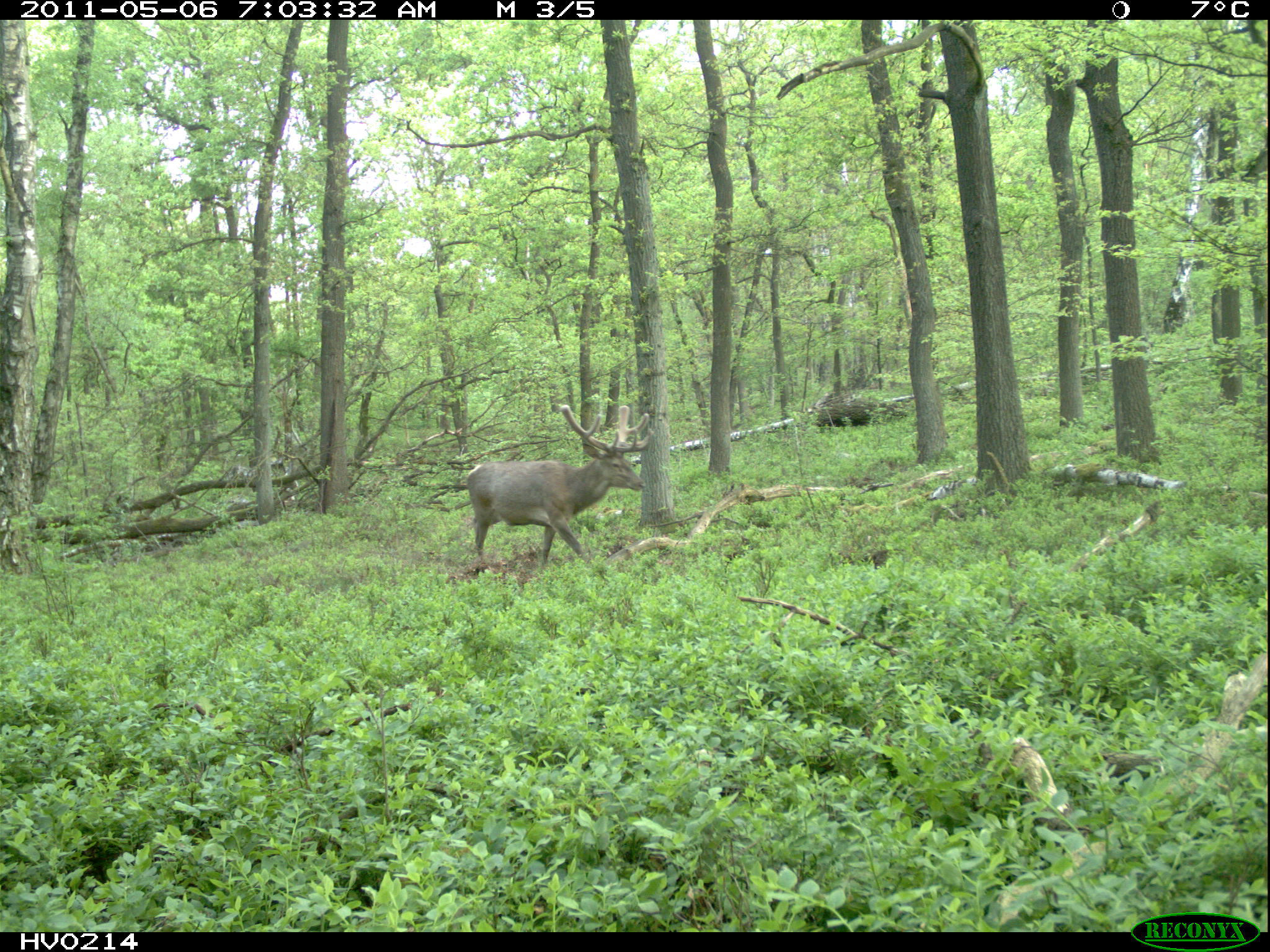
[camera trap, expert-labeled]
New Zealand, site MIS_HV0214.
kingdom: Animalia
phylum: Chordata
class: Mammalia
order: Artiodactyla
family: Cervidae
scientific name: Cervidae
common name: deer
Deer (Cervidae).